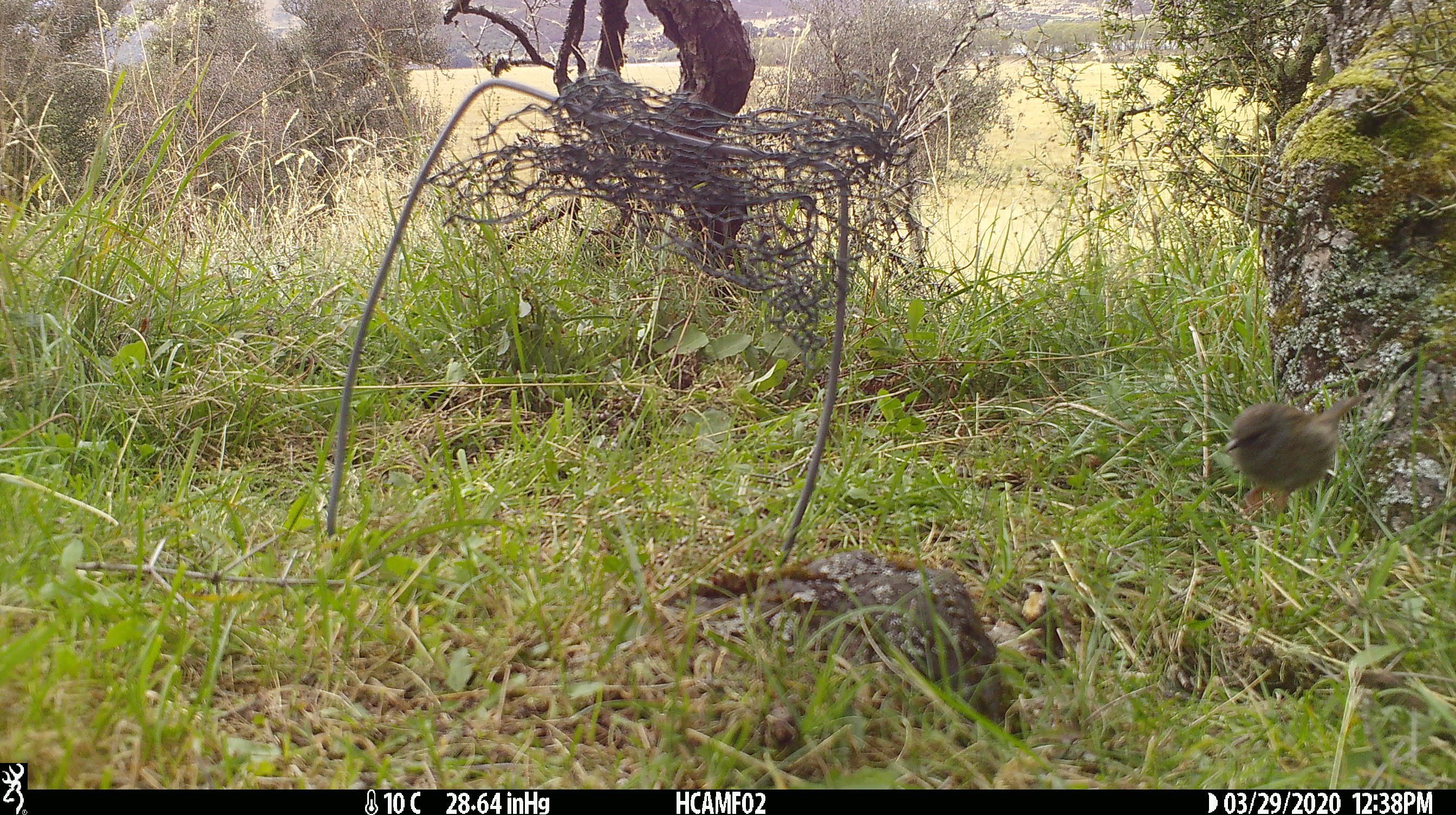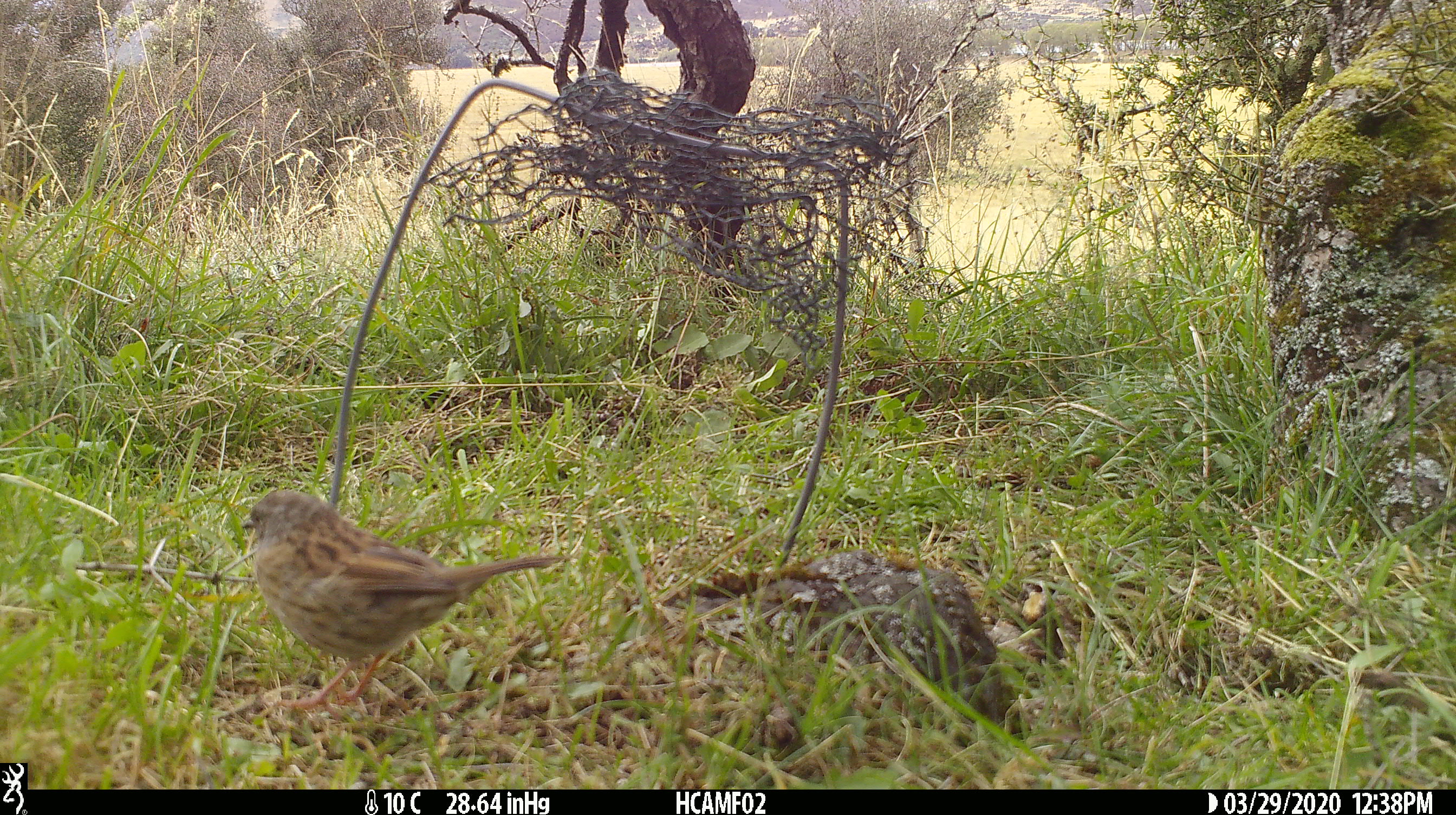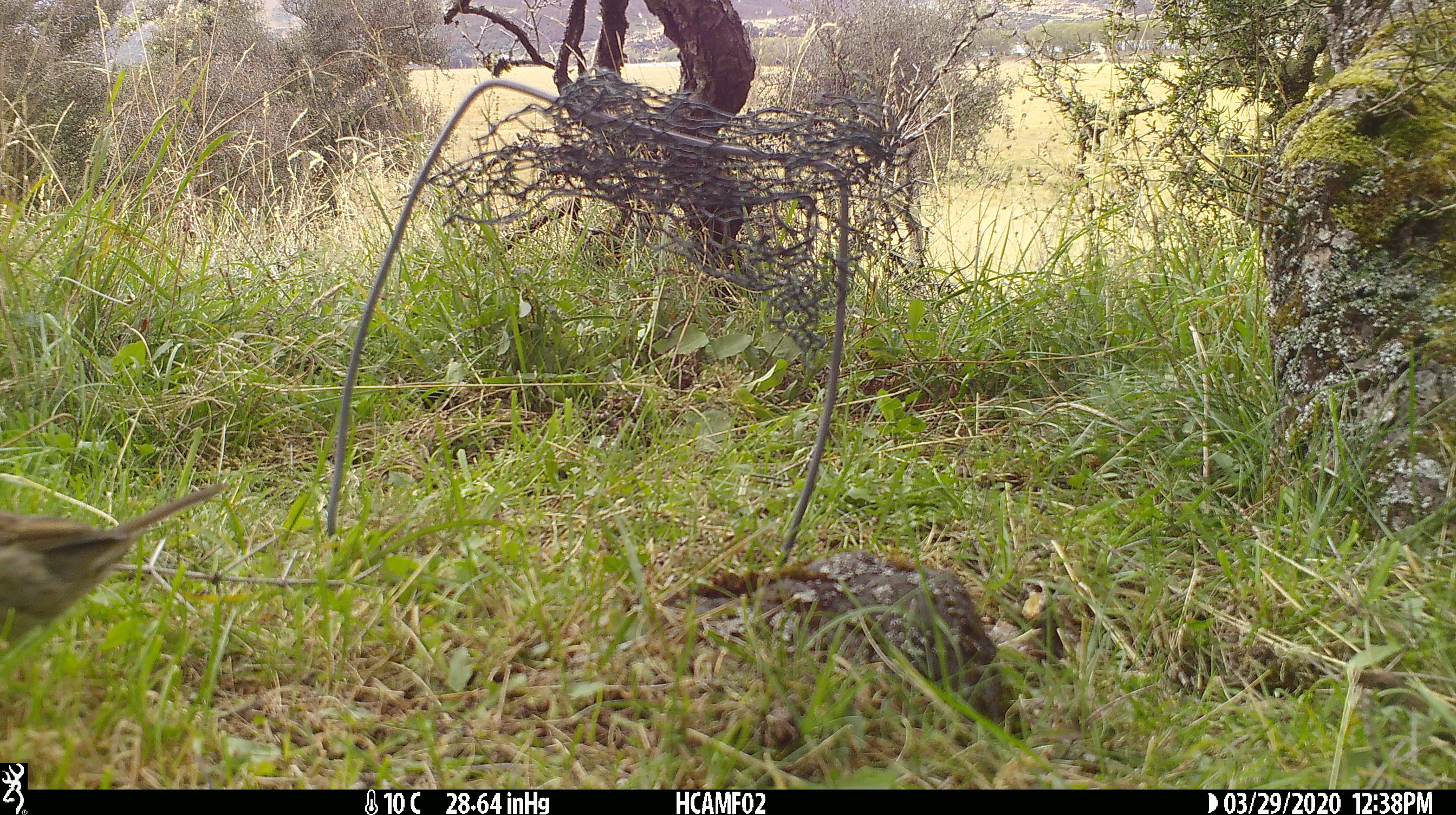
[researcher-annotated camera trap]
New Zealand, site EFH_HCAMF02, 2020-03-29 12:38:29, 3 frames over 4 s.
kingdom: Animalia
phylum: Chordata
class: Aves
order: Passeriformes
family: Prunellidae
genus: Prunella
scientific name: Prunella modularis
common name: dunnock